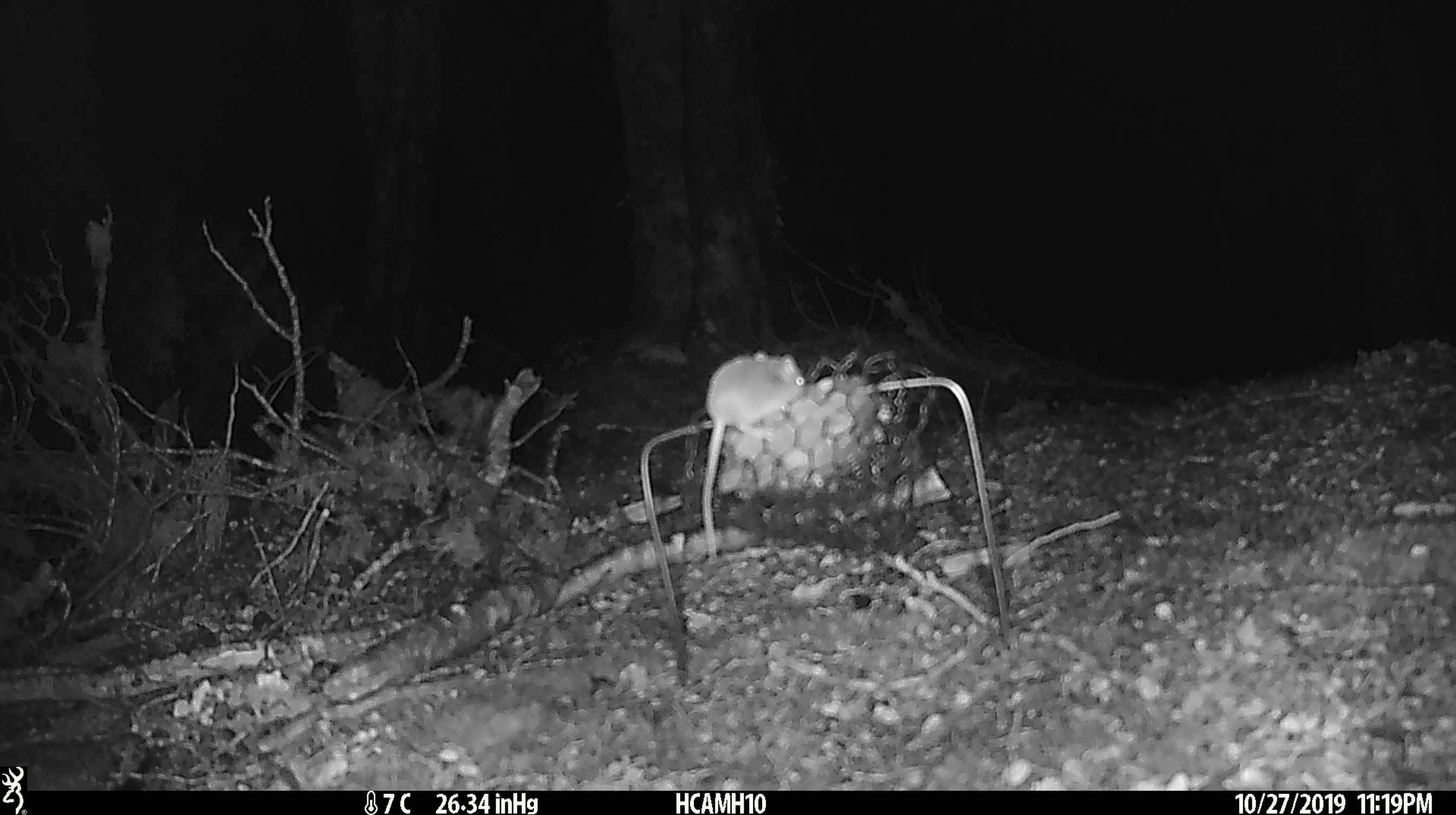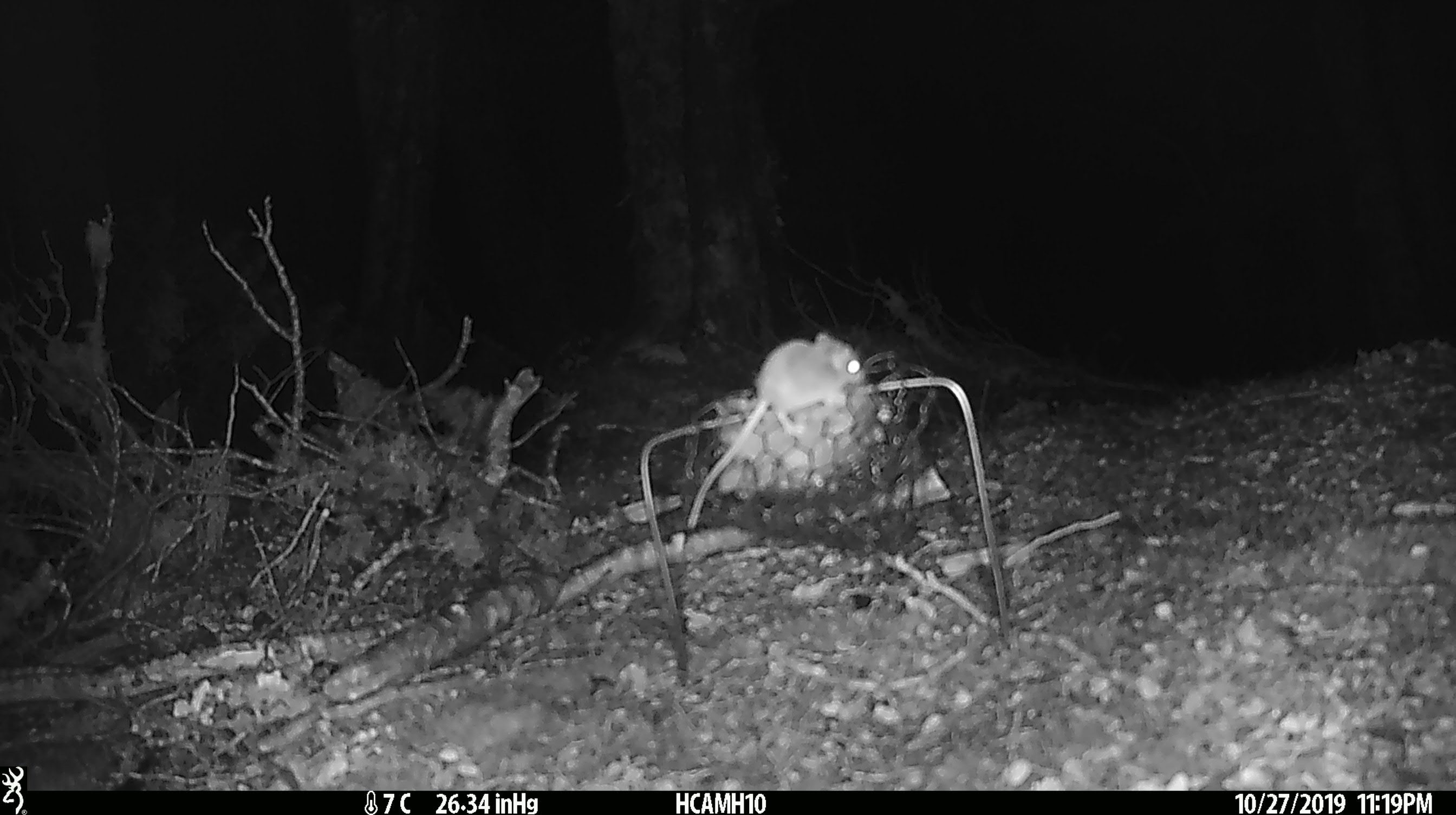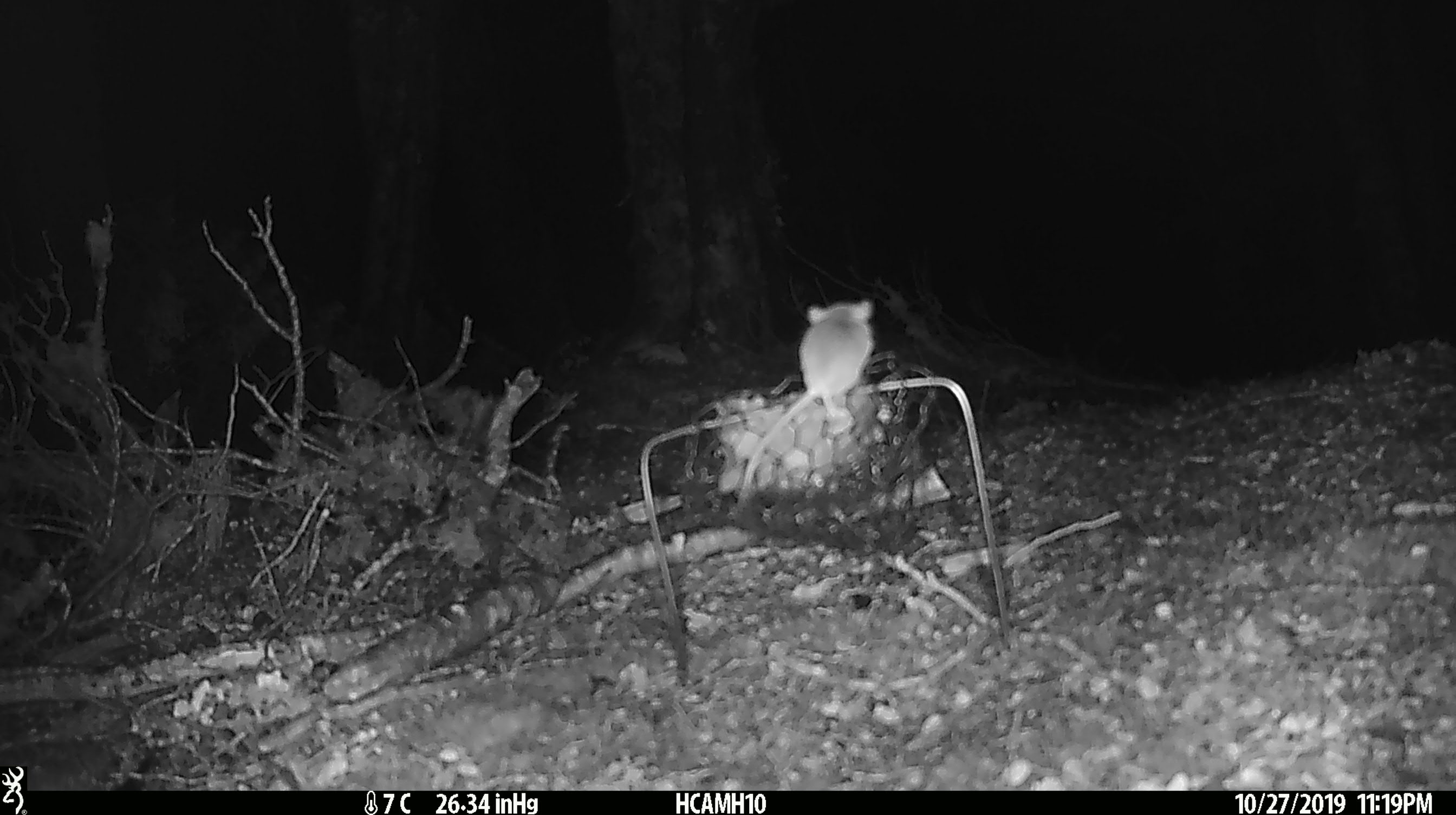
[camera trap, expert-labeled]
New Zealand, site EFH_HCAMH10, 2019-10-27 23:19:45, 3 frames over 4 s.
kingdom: Animalia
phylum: Chordata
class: Mammalia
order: Rodentia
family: Muridae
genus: Mus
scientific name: Mus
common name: mouse